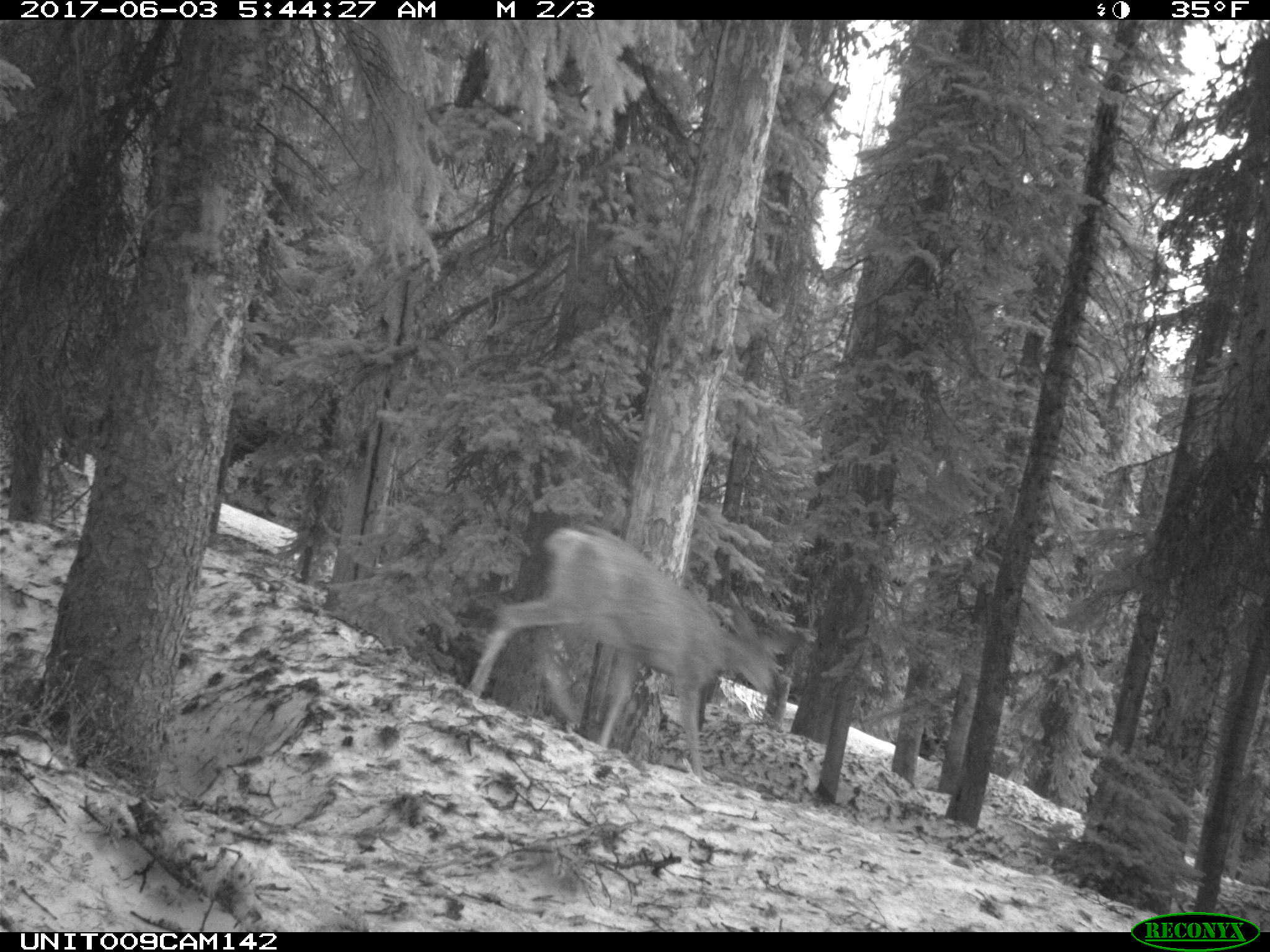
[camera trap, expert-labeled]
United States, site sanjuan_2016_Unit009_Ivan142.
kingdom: Animalia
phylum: Chordata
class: Mammalia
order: Artiodactyla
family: Cervidae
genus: Odocoileus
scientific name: Odocoileus hemionus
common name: mule deer